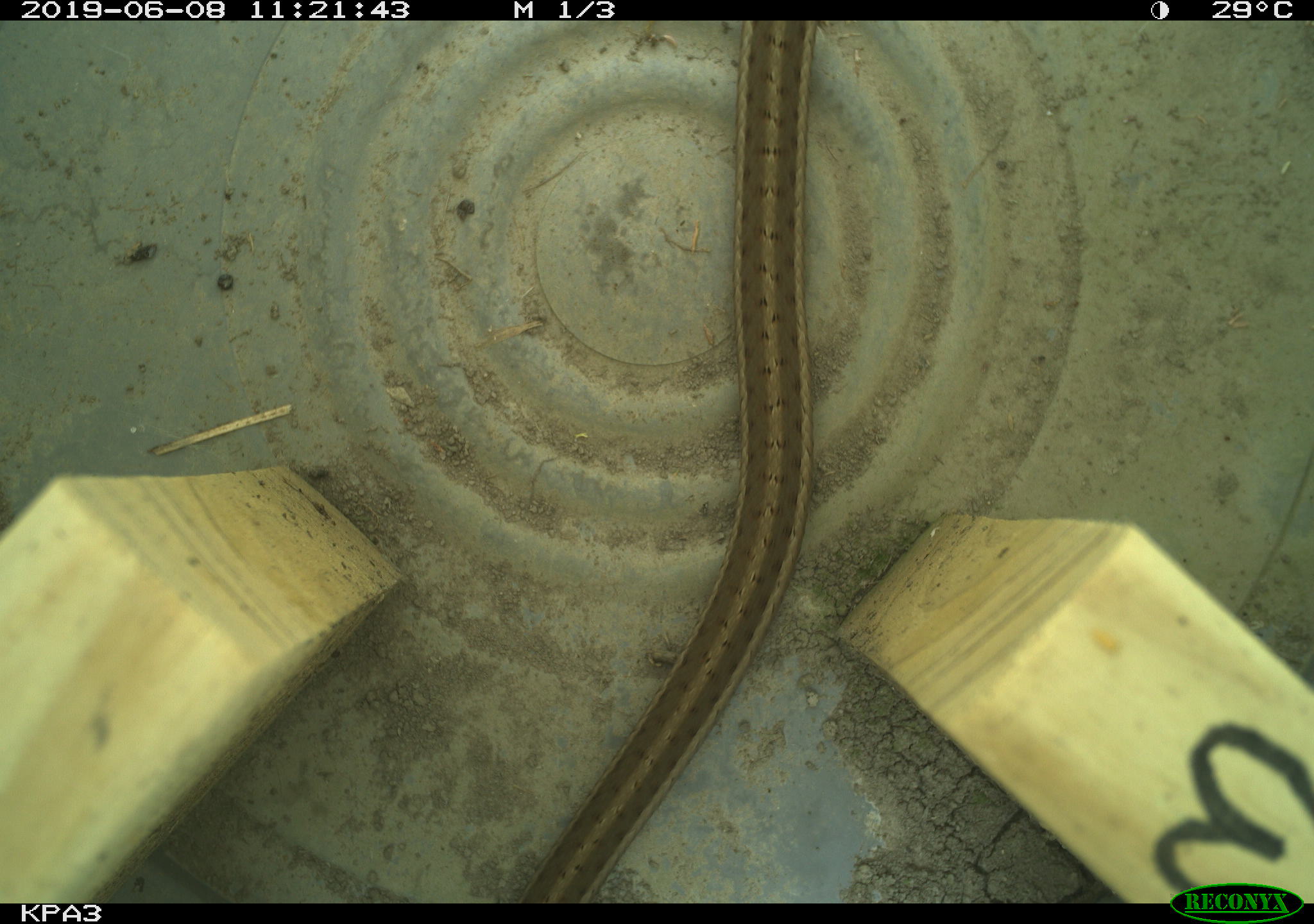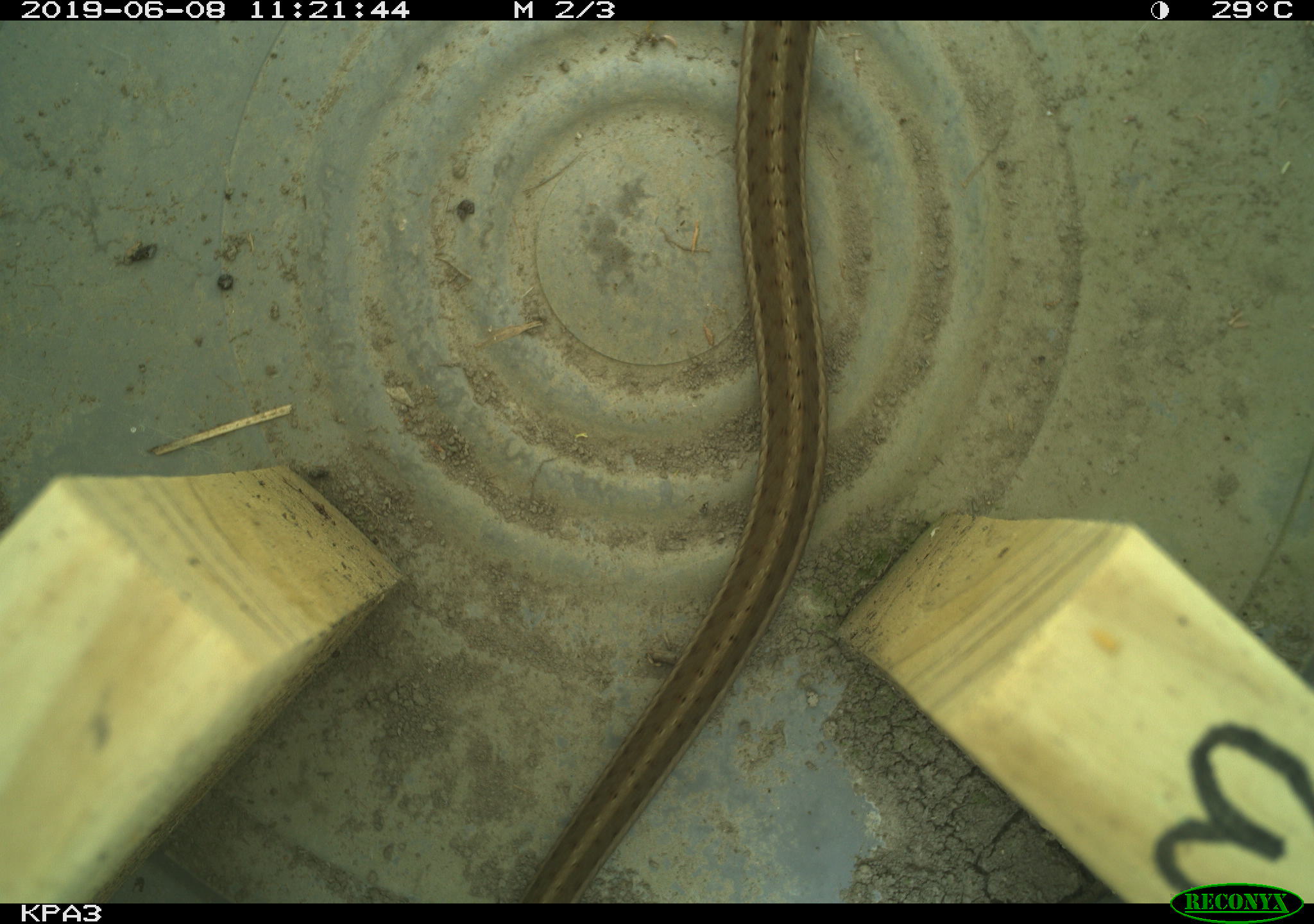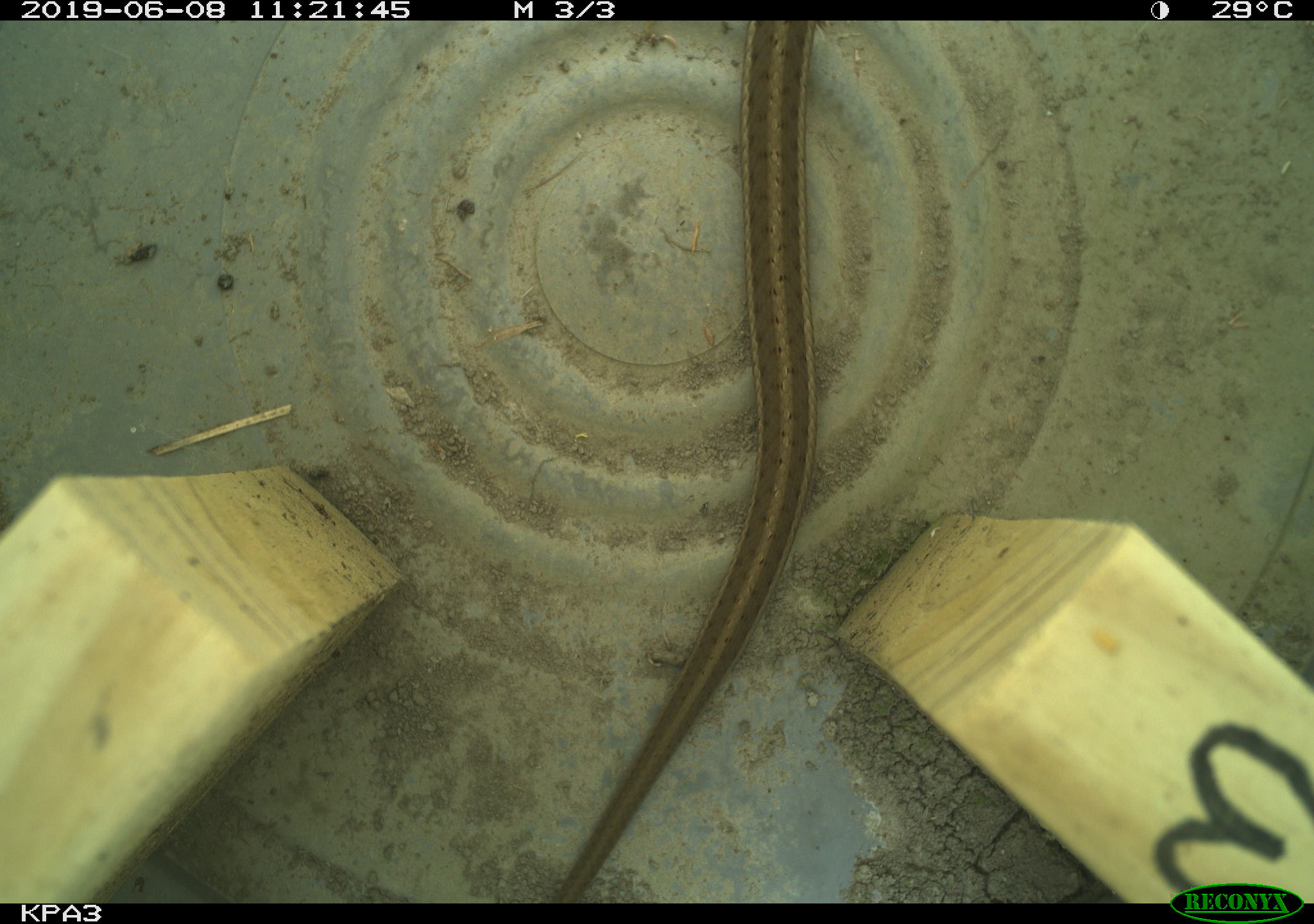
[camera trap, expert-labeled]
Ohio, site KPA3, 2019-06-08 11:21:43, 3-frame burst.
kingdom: Animalia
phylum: Chordata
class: Reptilia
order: Squamata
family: Colubridae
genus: Thamnophis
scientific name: Thamnophis sirtalis sirtalis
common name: eastern gartersnake